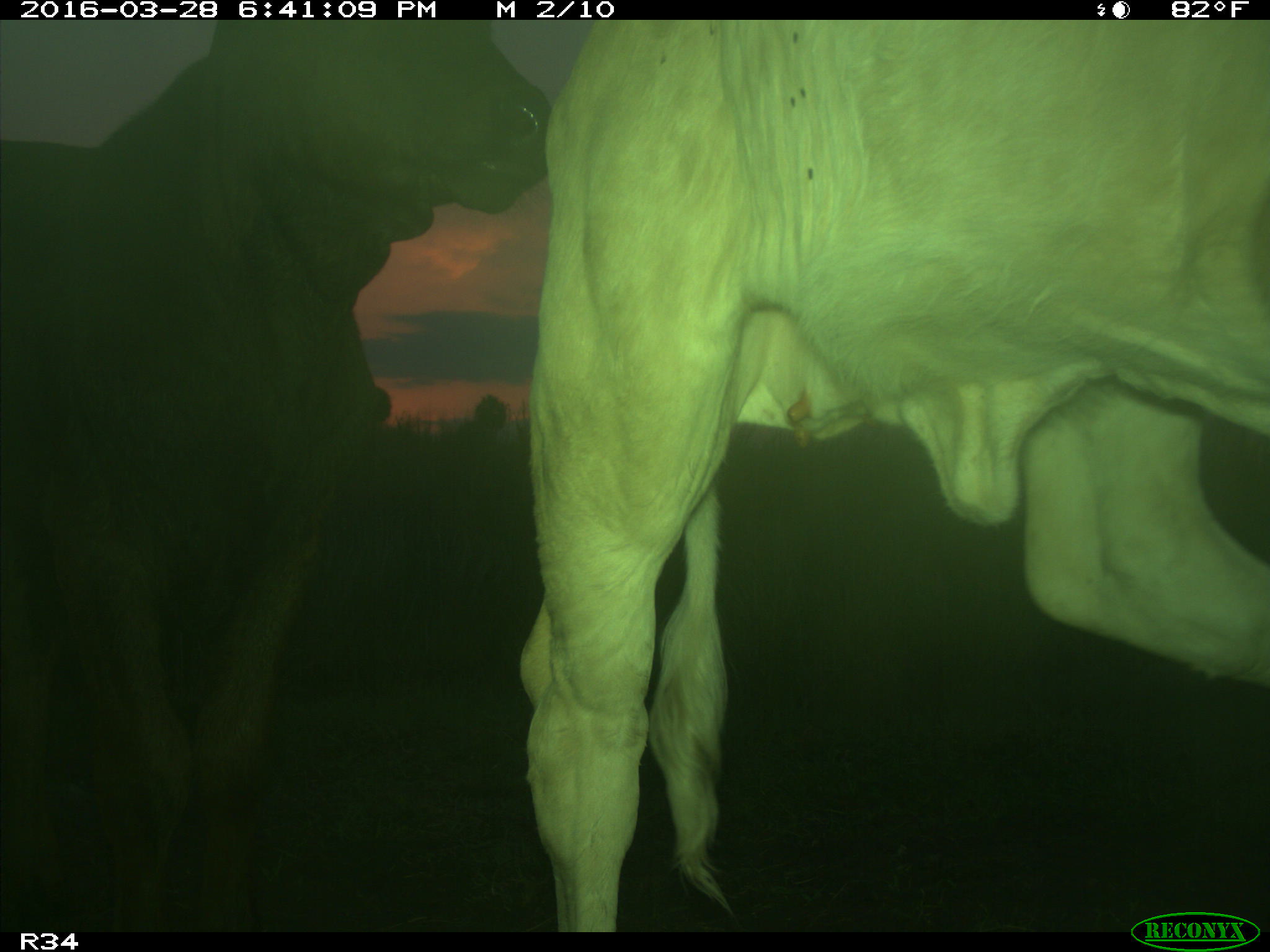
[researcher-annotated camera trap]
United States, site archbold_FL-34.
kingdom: Animalia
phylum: Chordata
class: Mammalia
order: Artiodactyla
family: Bovidae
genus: Bos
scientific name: Bos taurus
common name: domestic cow